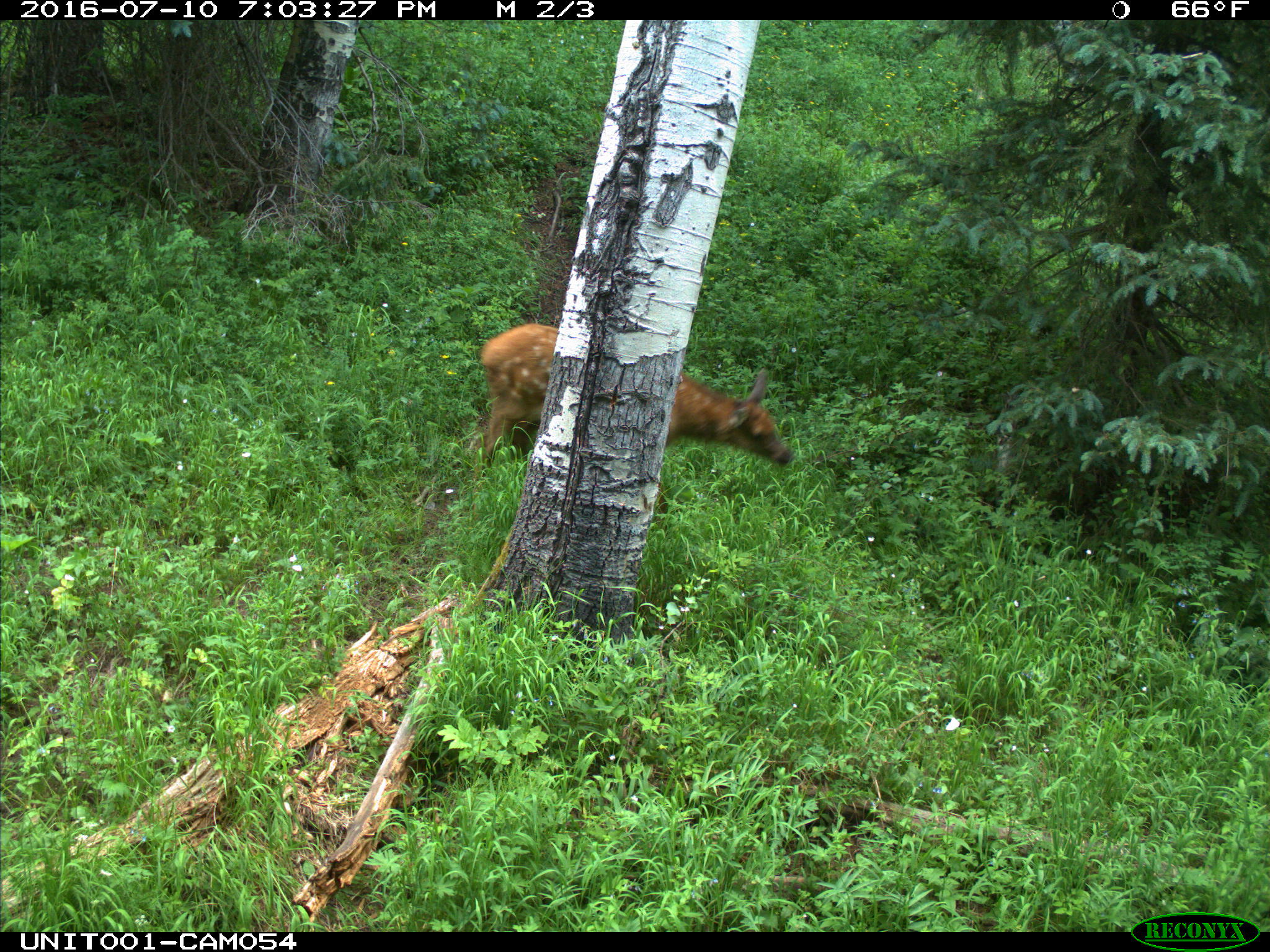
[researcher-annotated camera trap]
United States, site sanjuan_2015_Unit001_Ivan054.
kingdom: Animalia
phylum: Chordata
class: Mammalia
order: Artiodactyla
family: Cervidae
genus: Cervus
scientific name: Cervus elaphus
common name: red deer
Cervus elaphus (red deer).